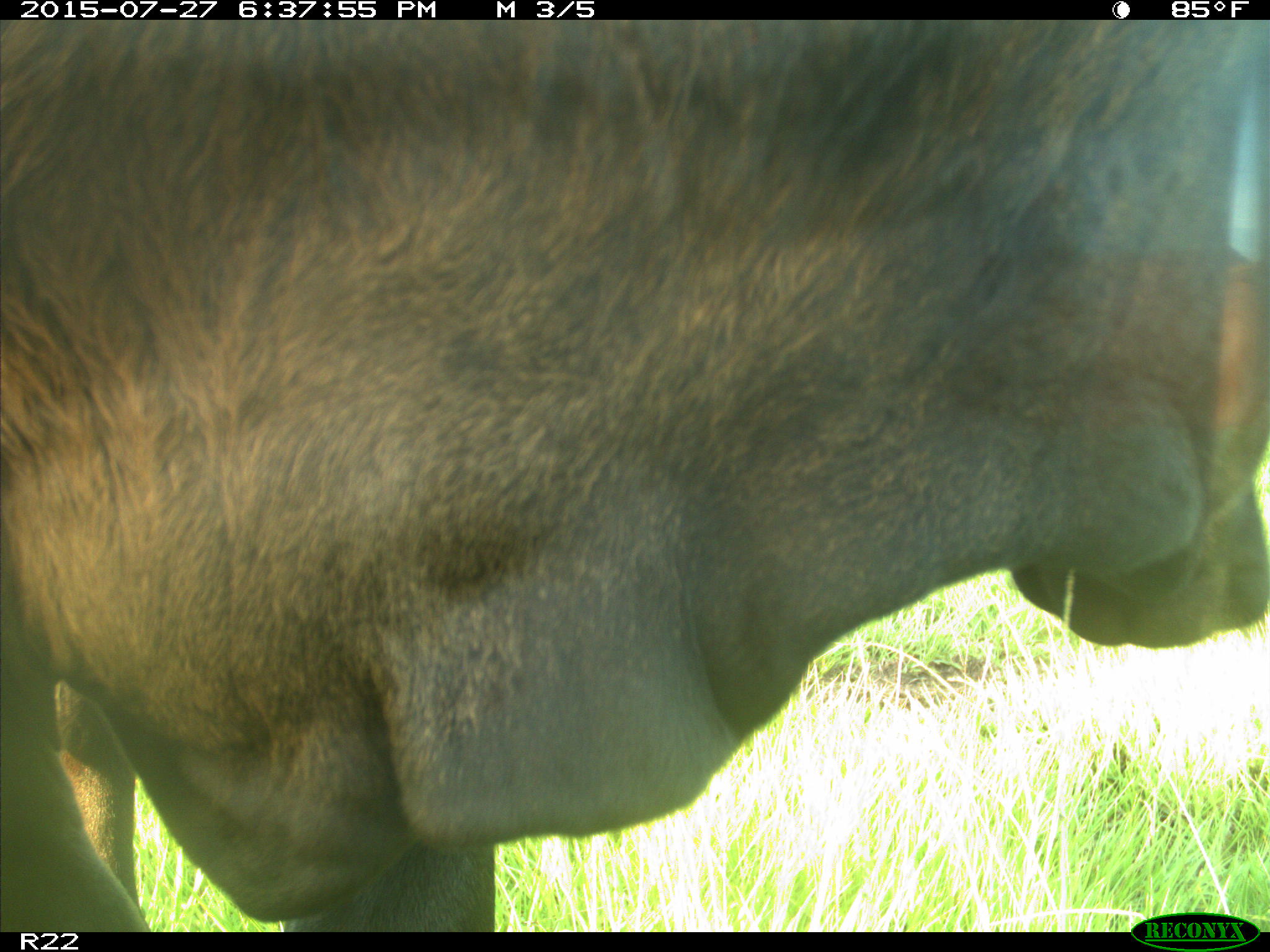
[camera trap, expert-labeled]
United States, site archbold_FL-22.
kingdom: Animalia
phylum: Chordata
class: Mammalia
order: Artiodactyla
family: Bovidae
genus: Bos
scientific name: Bos taurus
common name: domestic cow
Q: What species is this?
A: Bos taurus (domestic cow).